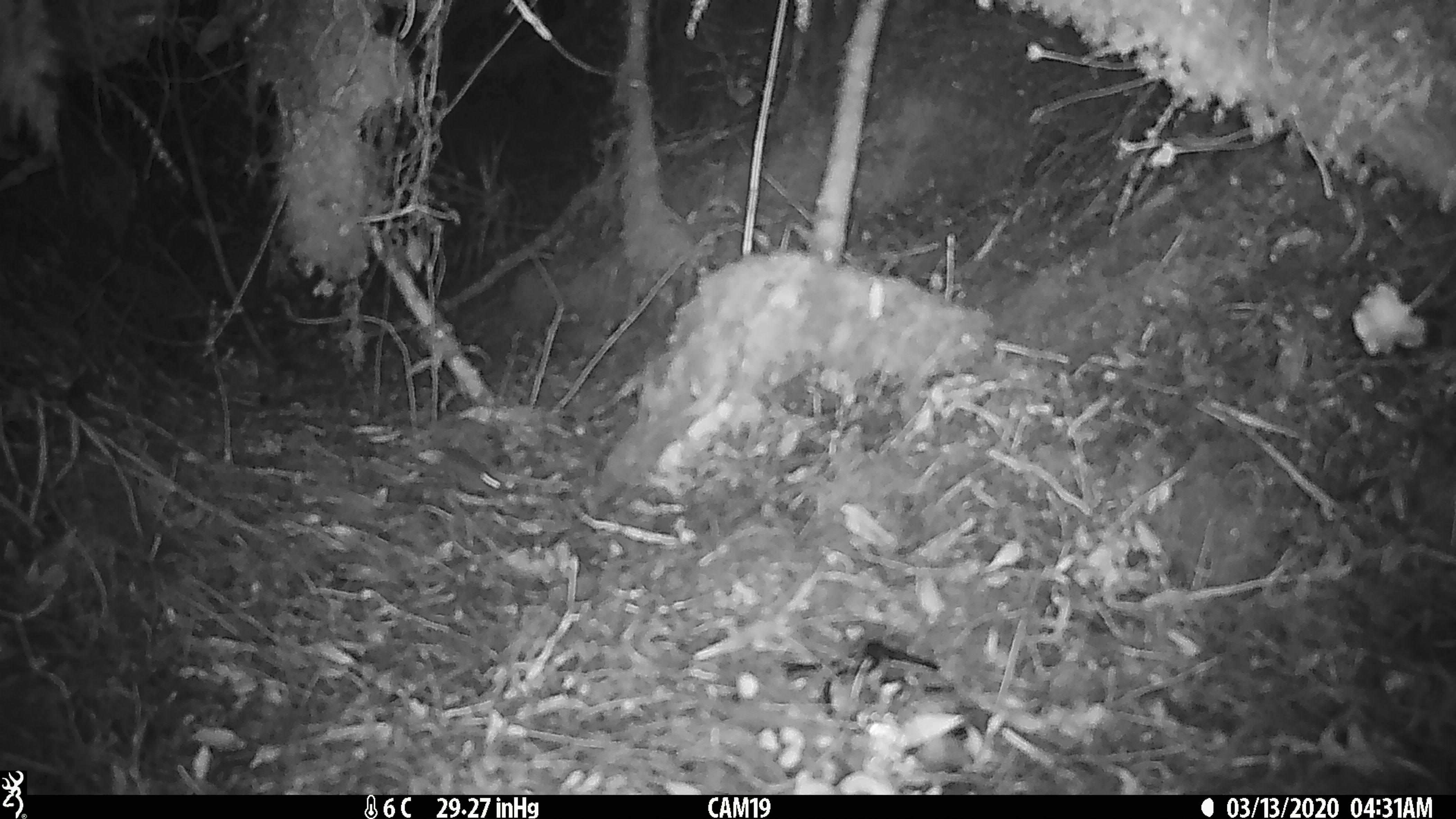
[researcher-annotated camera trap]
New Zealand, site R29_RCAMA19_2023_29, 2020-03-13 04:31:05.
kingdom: Animalia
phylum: Chordata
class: Mammalia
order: Rodentia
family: Muridae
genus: Mus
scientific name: Mus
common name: mouse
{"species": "mouse (Mus)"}